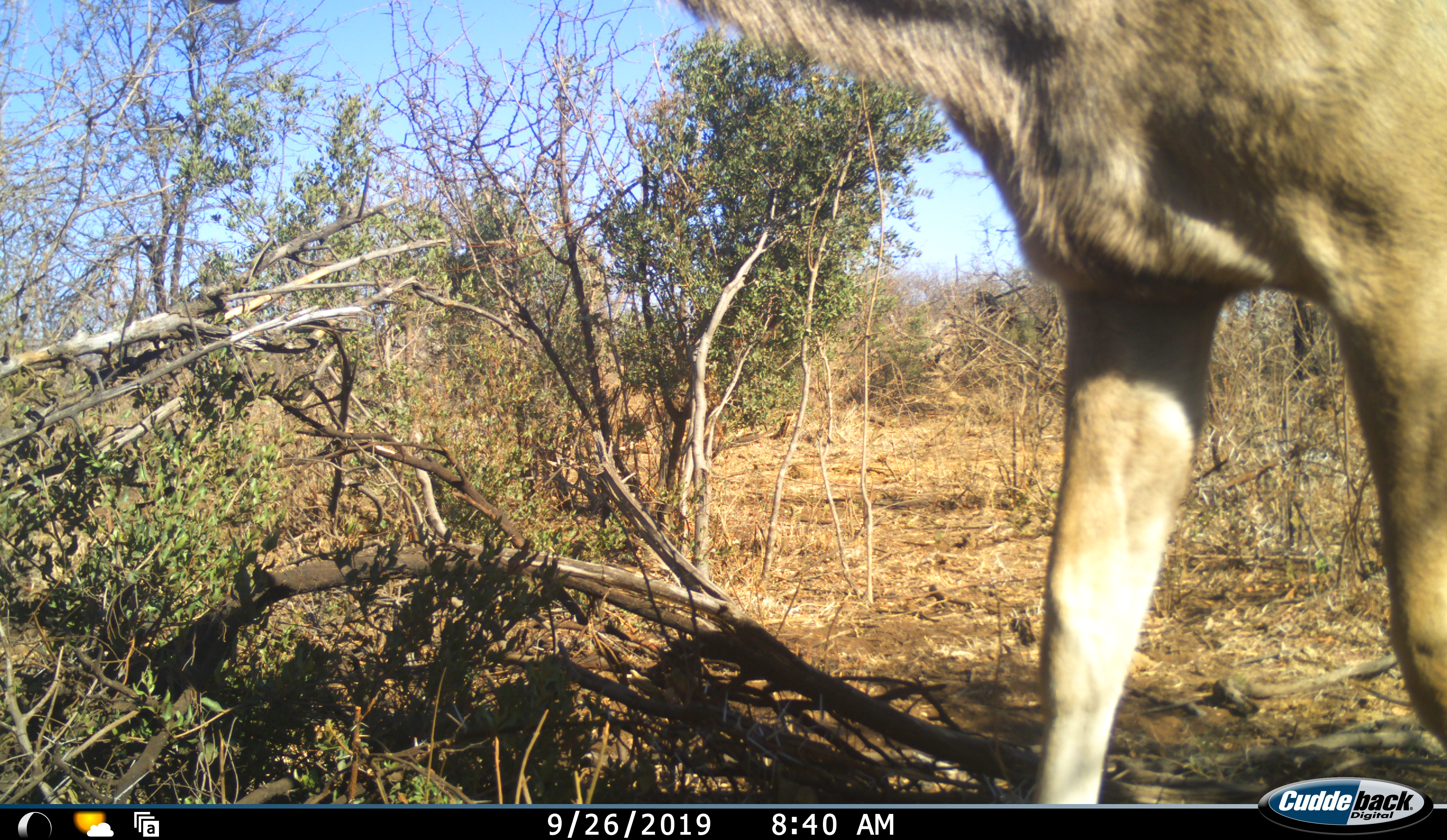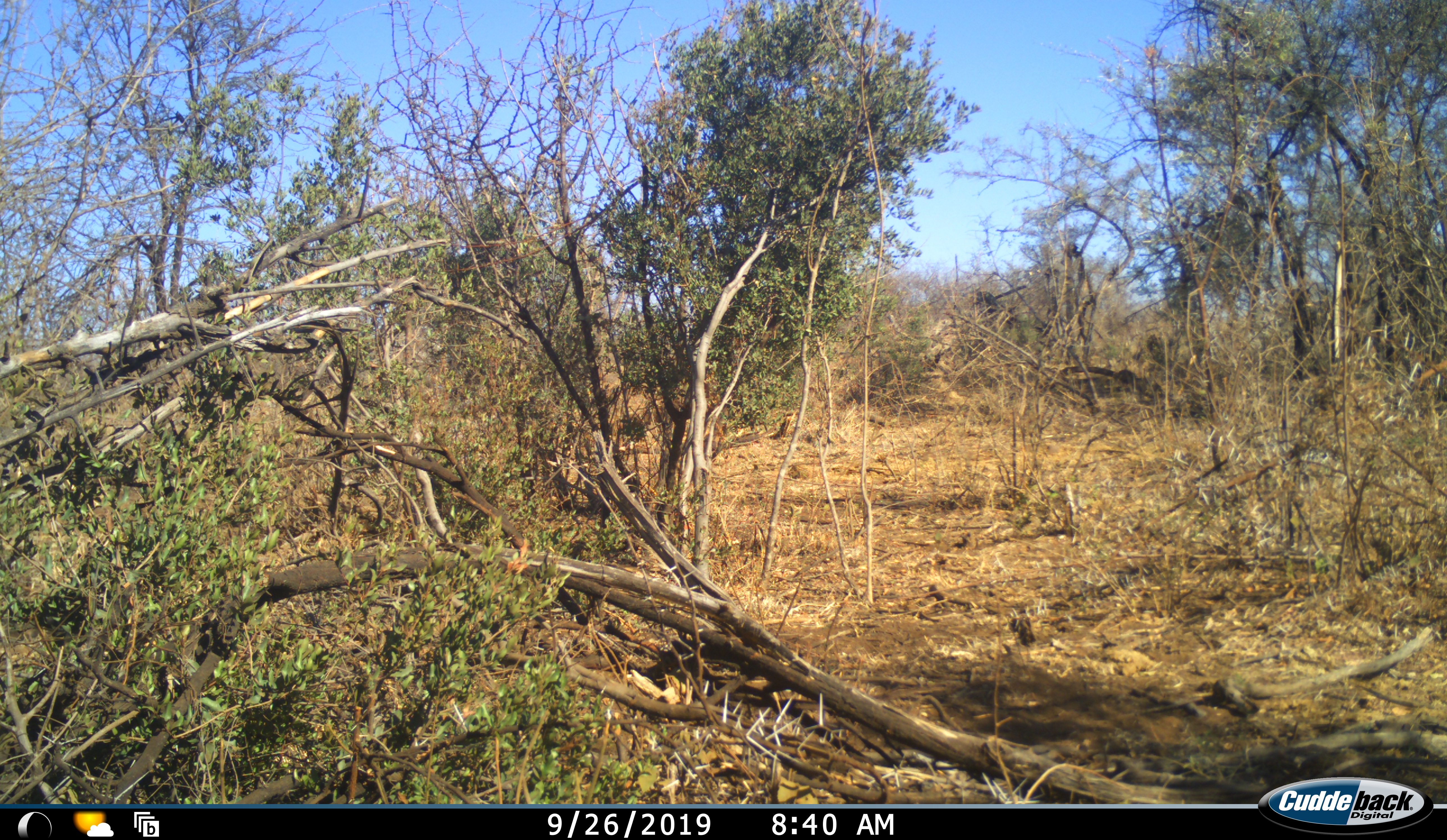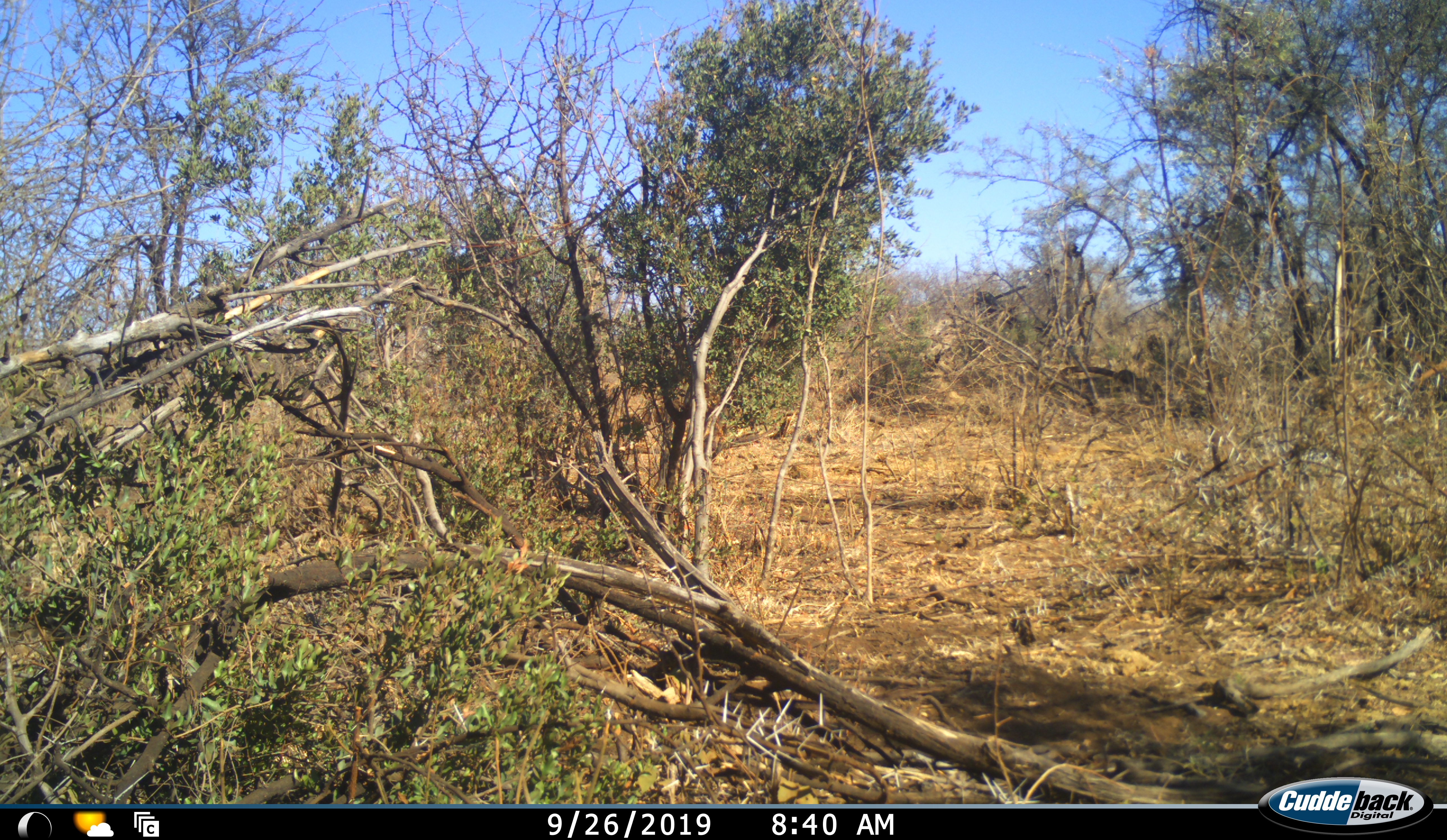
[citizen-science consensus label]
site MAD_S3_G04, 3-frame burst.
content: unidentified animal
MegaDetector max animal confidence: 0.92